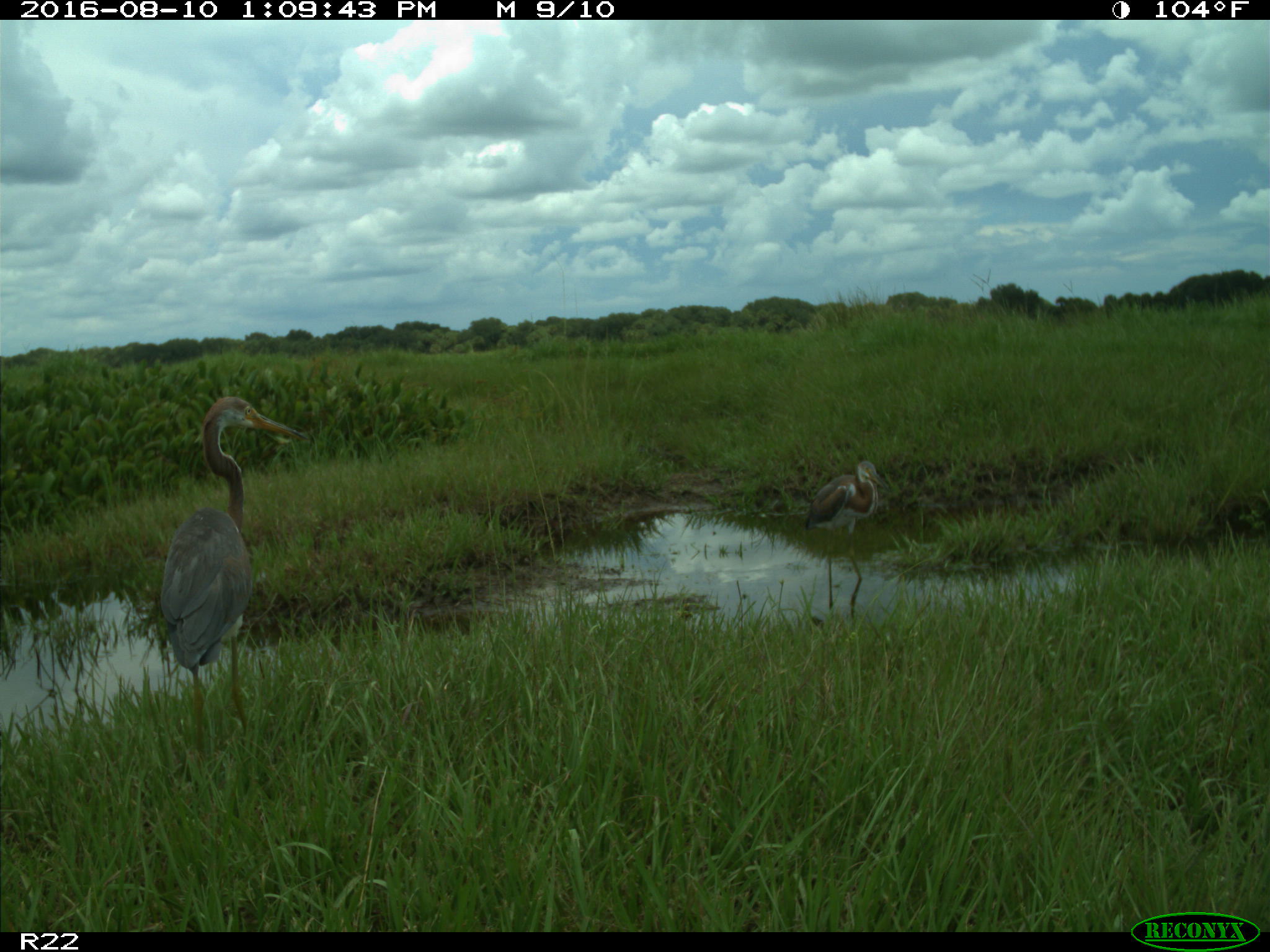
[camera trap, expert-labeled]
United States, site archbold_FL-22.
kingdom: Animalia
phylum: Chordata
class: Aves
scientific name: Aves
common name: birds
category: unidentified bird